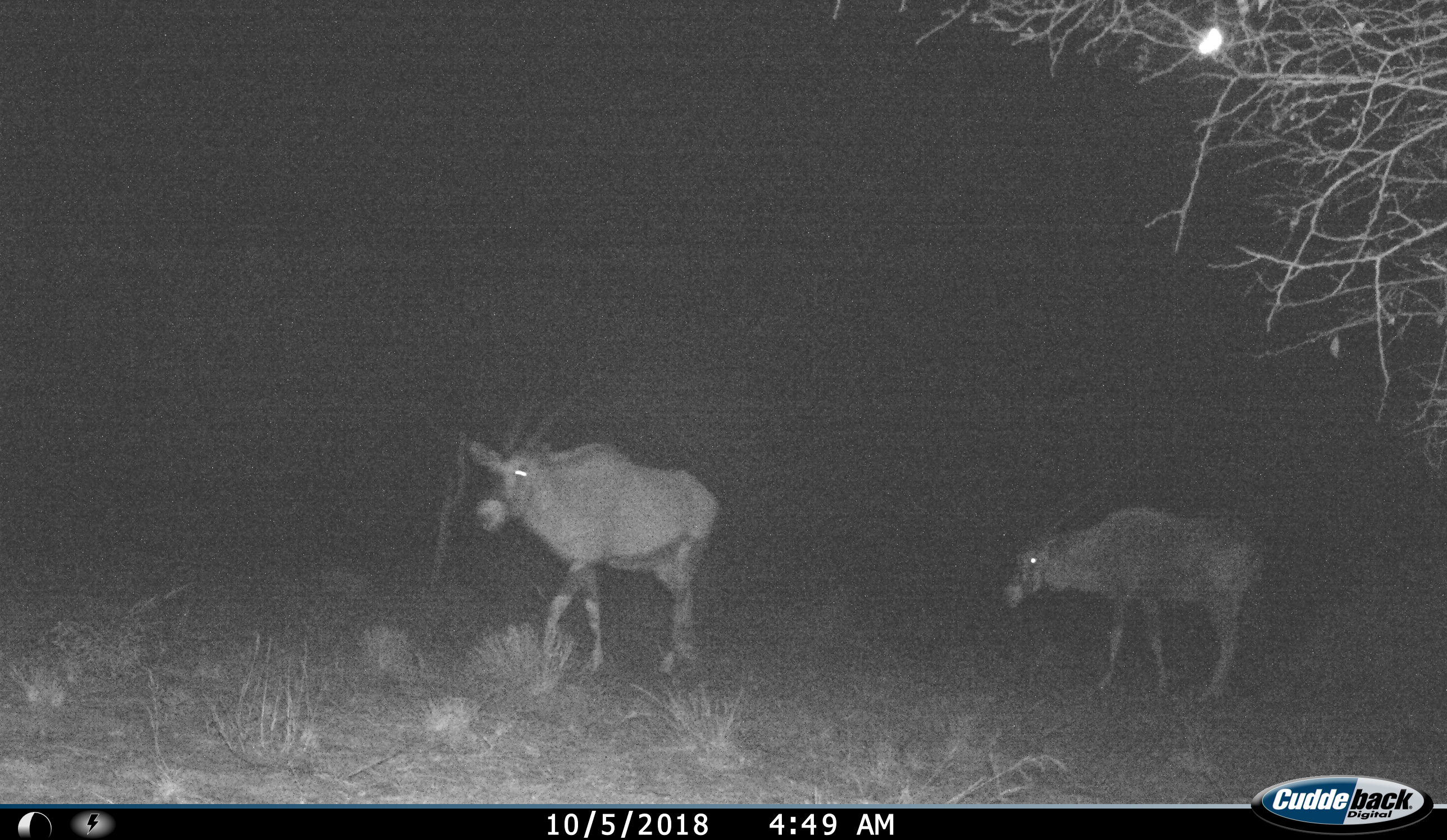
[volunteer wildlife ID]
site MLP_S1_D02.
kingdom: Animalia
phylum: Chordata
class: Mammalia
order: Artiodactyla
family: Bovidae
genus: Oryx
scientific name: Oryx gazella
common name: gemsbok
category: oryx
Oryx (gemsbok) (Oryx gazella), count 2. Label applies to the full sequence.